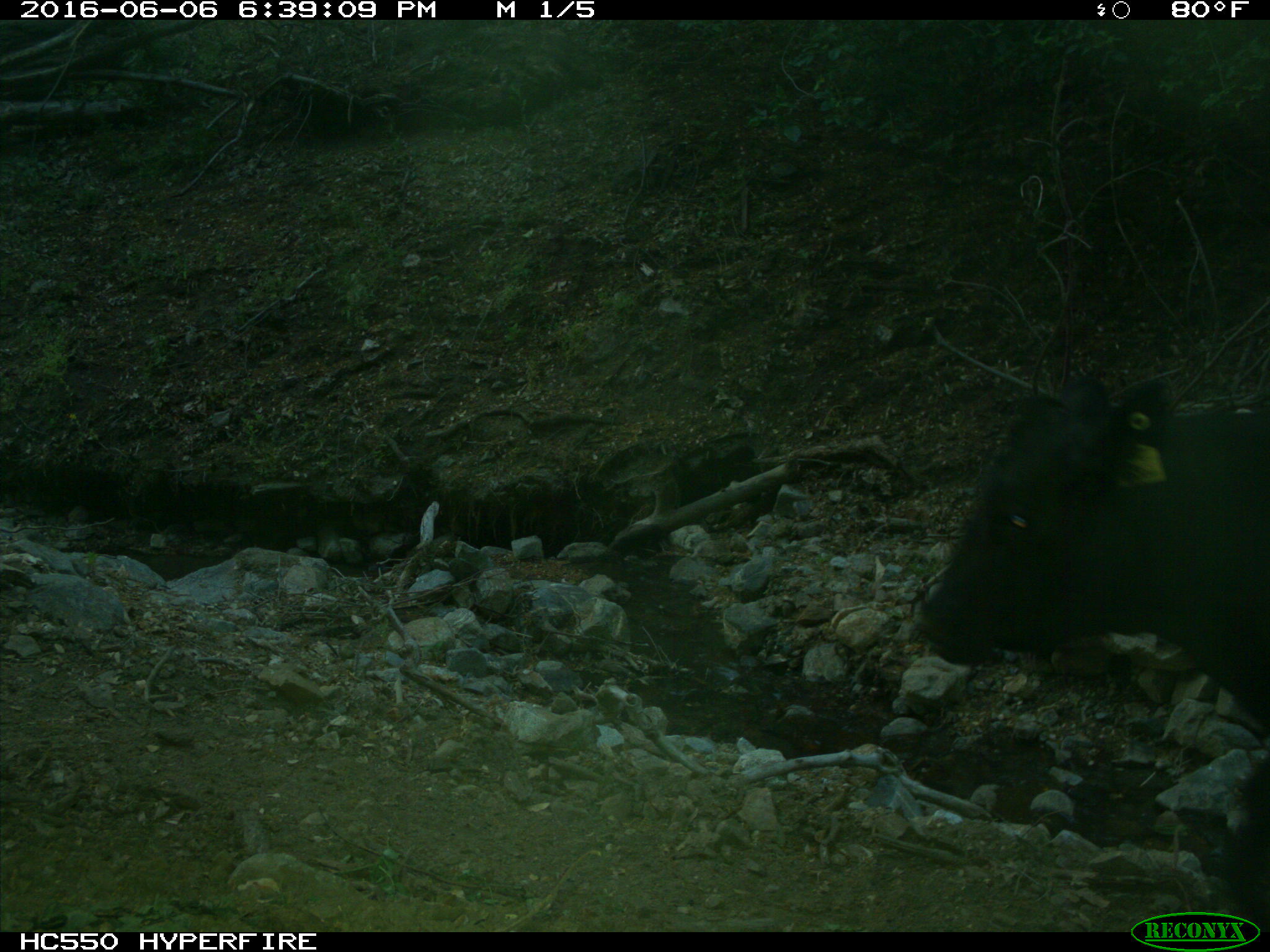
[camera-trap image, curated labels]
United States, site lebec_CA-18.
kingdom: Animalia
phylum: Chordata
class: Mammalia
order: Artiodactyla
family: Bovidae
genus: Bos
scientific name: Bos taurus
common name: domestic cow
Bos taurus (domestic cow).